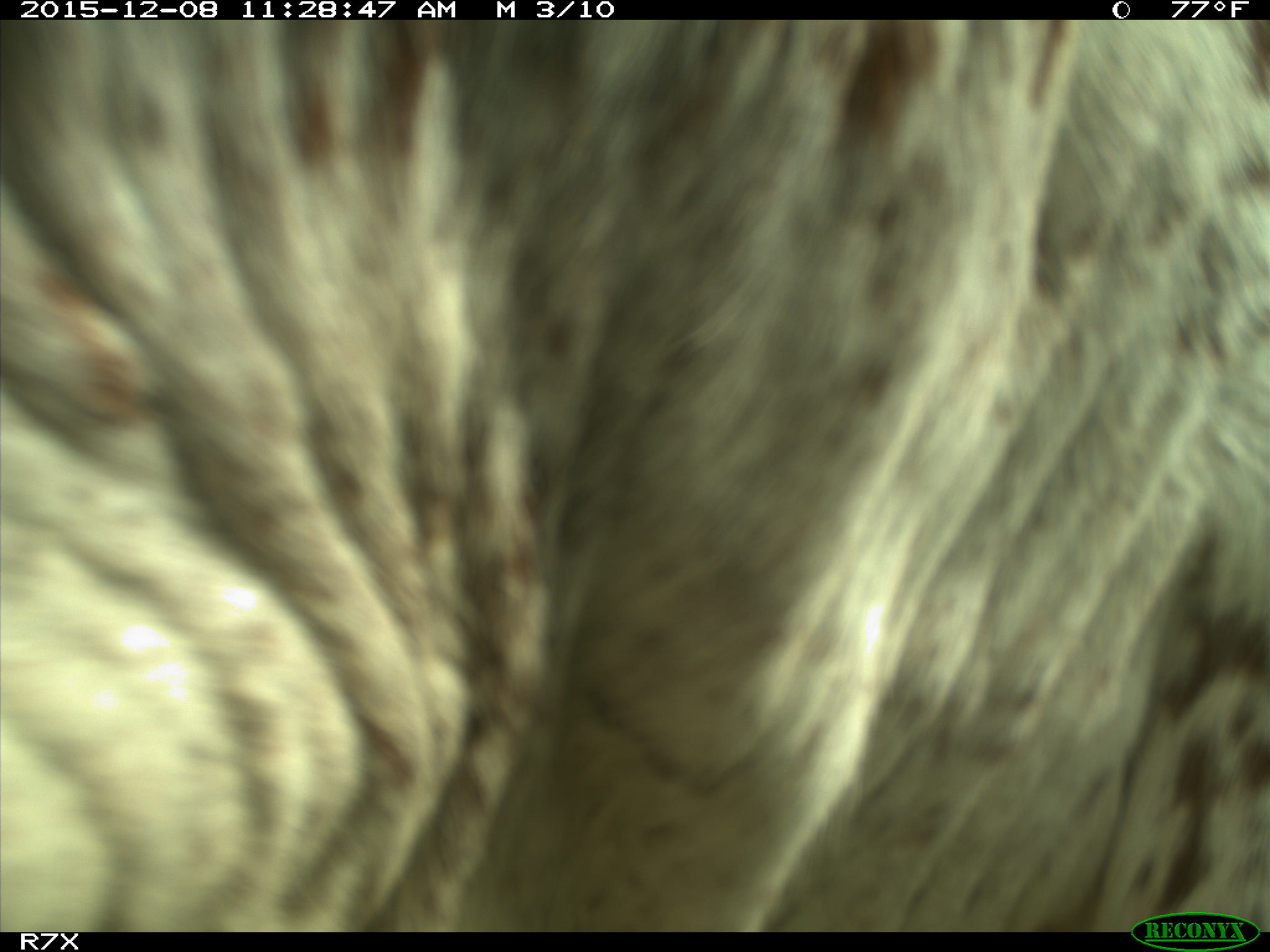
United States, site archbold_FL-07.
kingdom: Animalia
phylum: Chordata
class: Mammalia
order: Artiodactyla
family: Bovidae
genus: Bos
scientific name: Bos taurus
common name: domestic cow